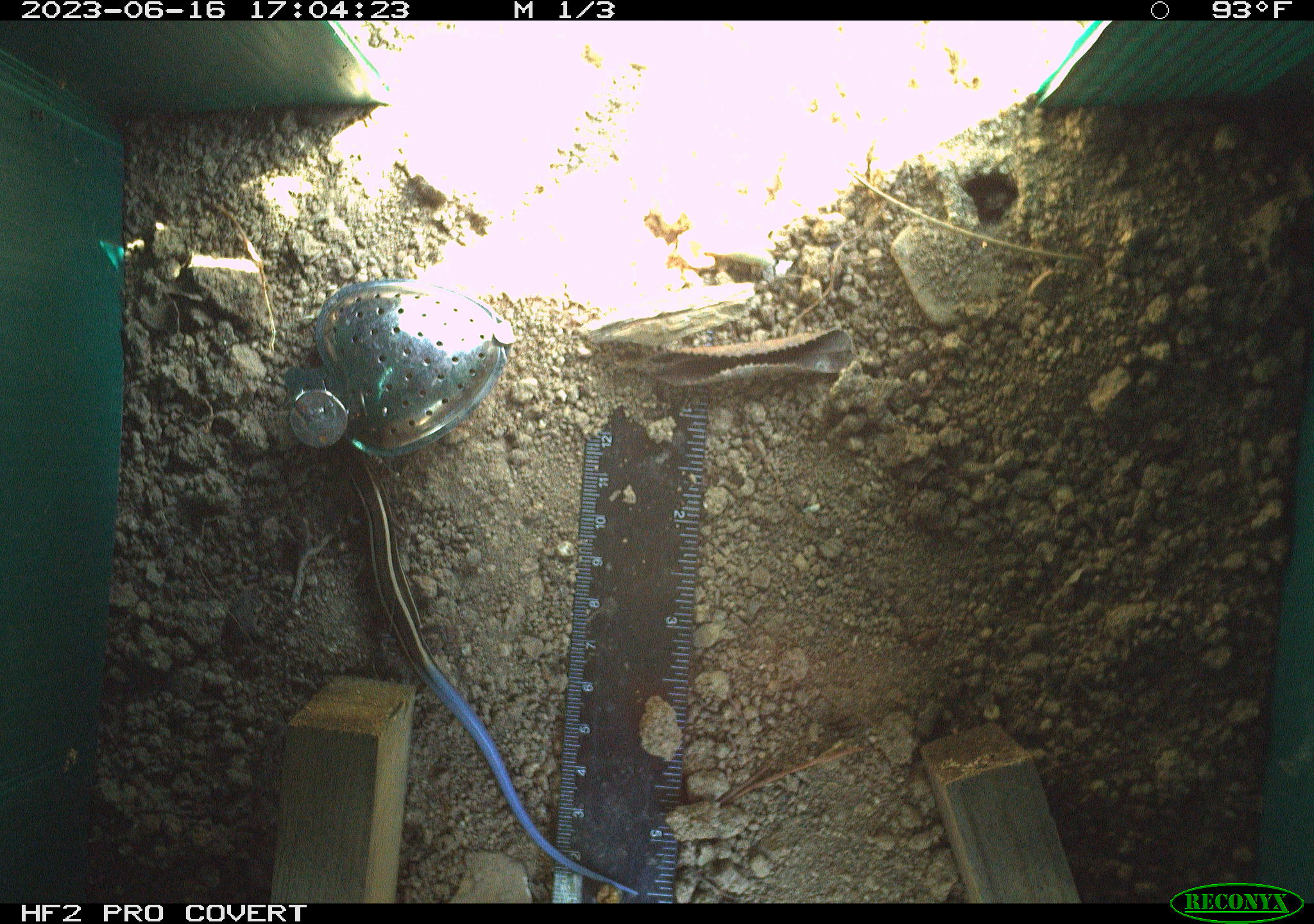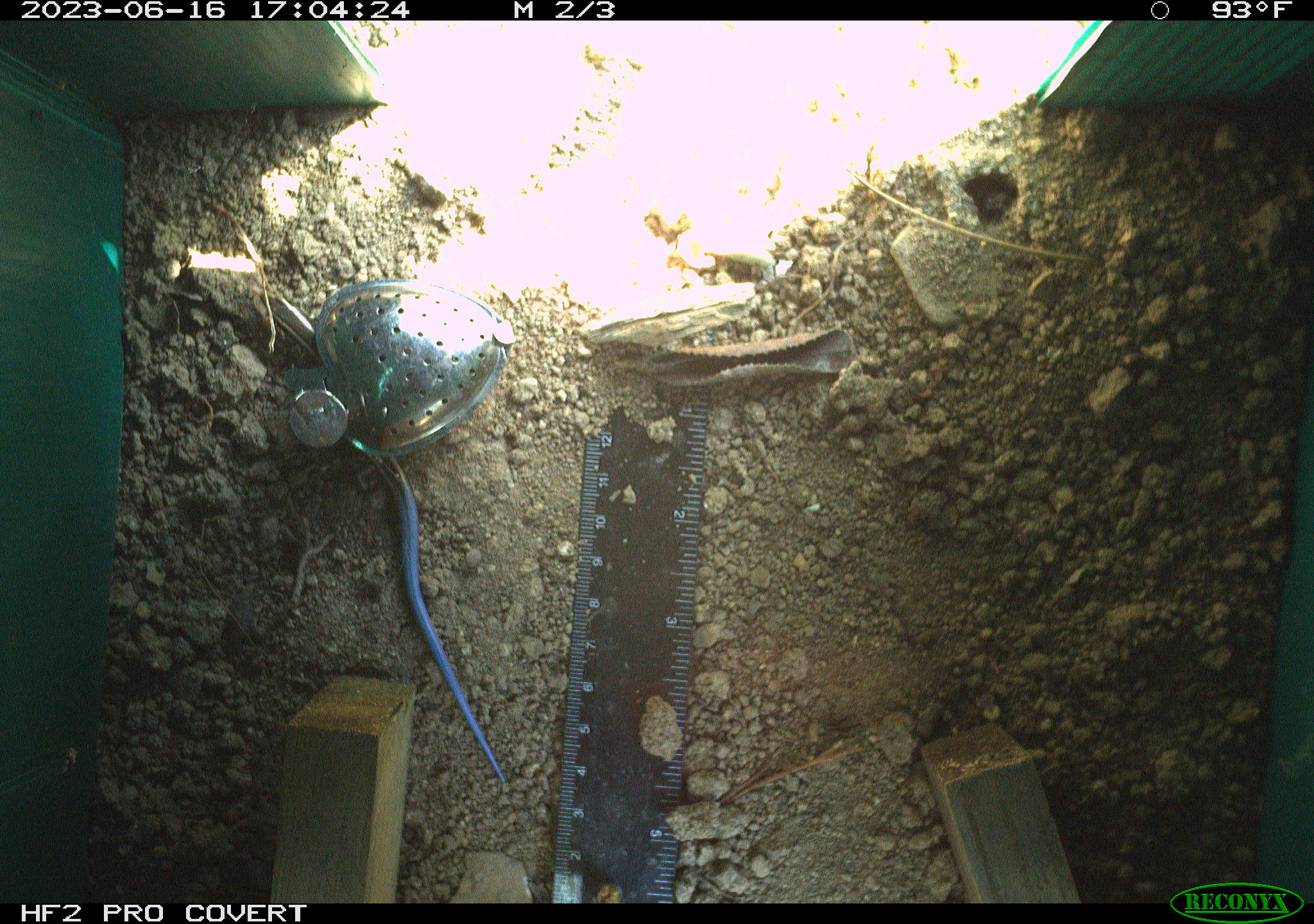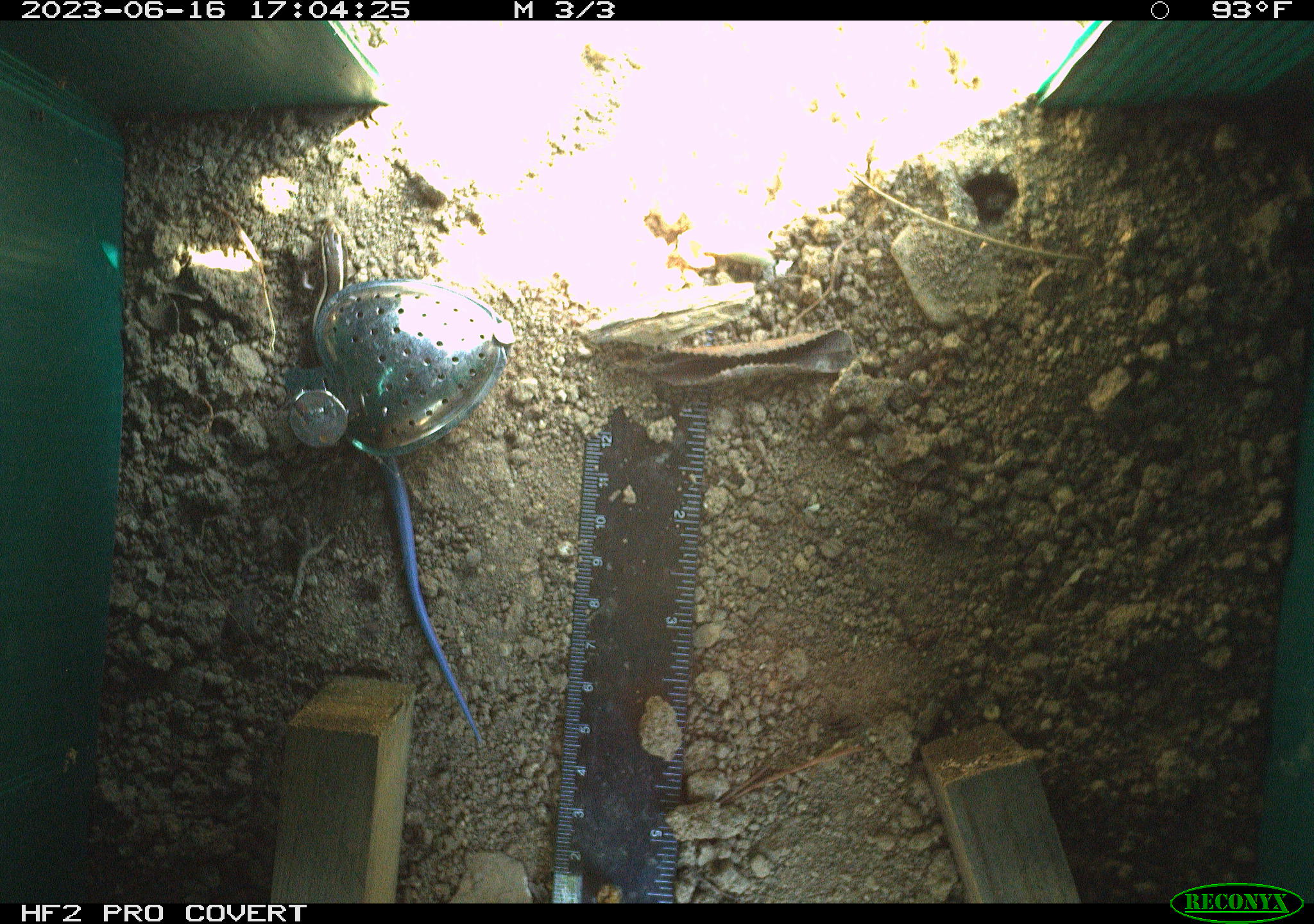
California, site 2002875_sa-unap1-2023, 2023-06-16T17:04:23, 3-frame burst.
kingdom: Animalia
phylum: Chordata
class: Reptilia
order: Squamata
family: Scincidae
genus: Plestiodon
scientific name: Plestiodon skiltonianus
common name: western skink